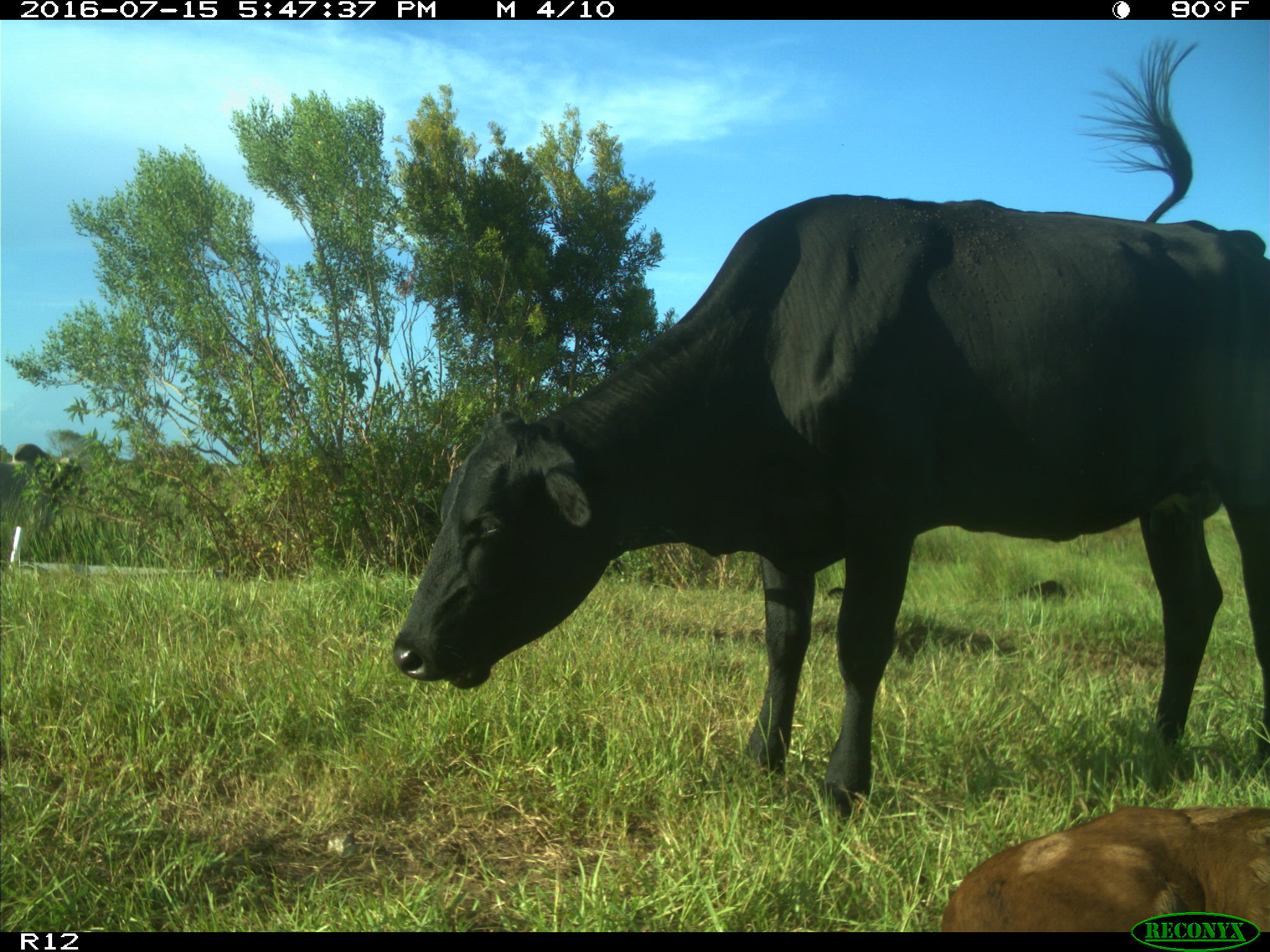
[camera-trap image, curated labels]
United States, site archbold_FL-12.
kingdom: Animalia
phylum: Chordata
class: Mammalia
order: Artiodactyla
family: Bovidae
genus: Bos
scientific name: Bos taurus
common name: domestic cow